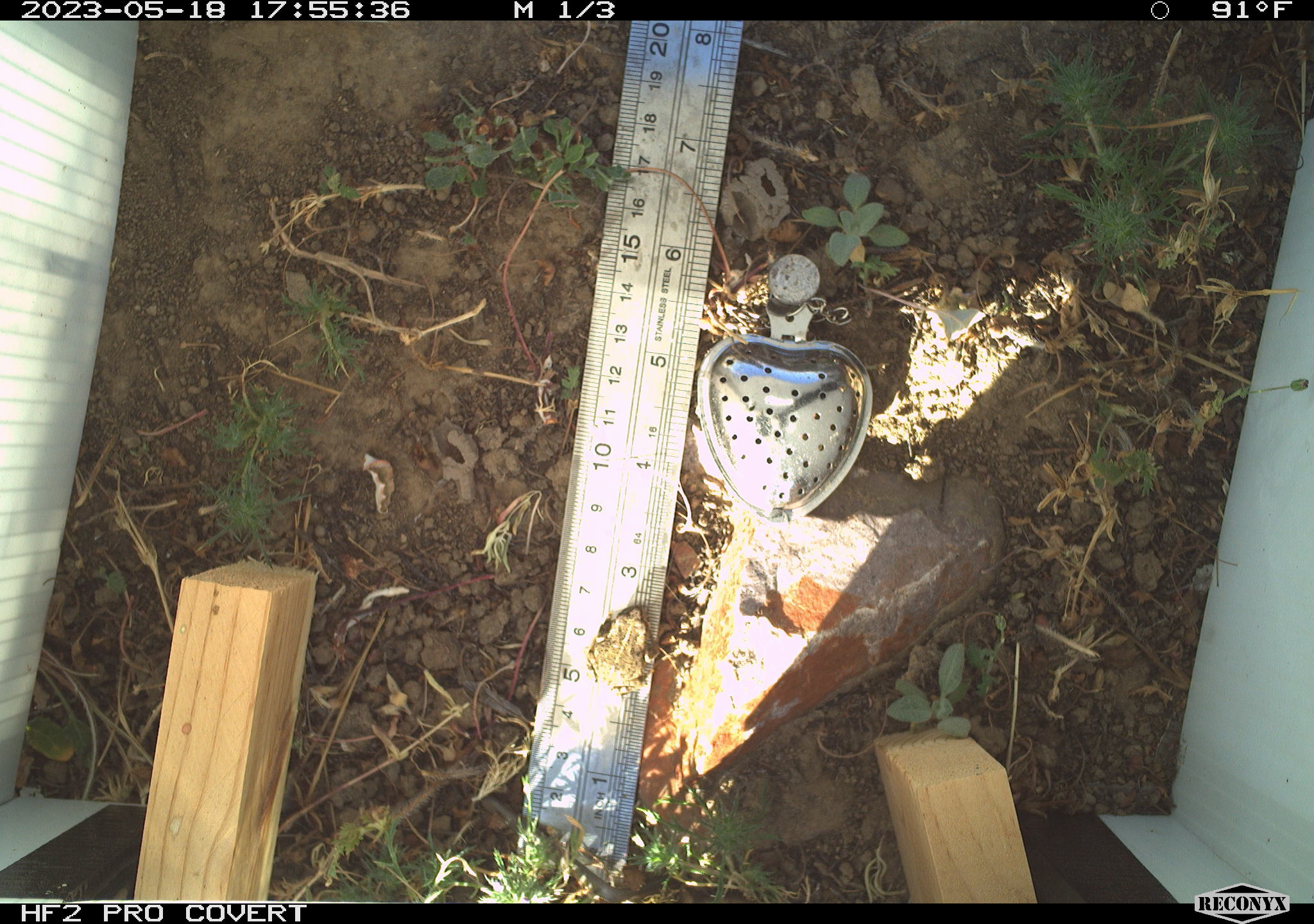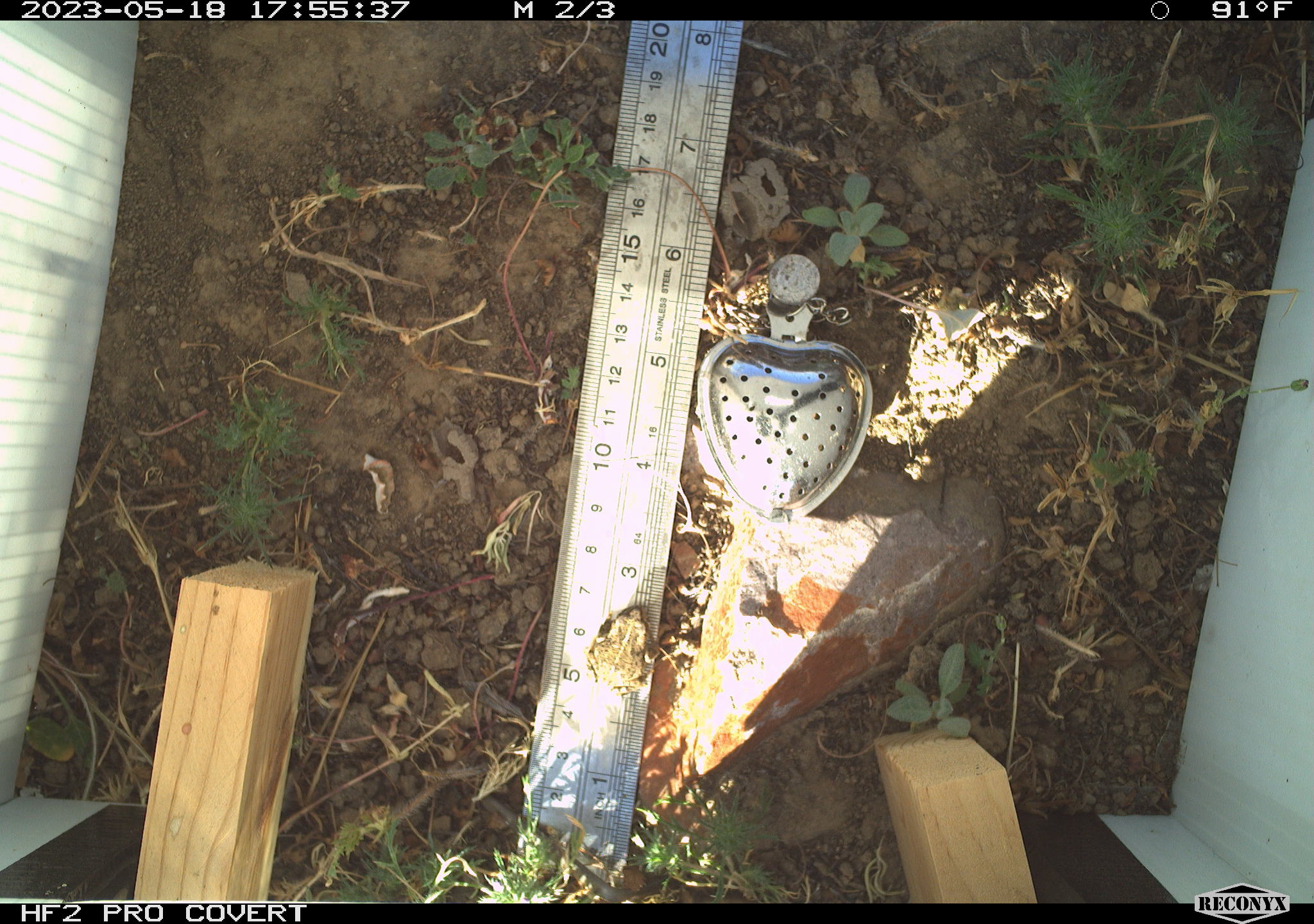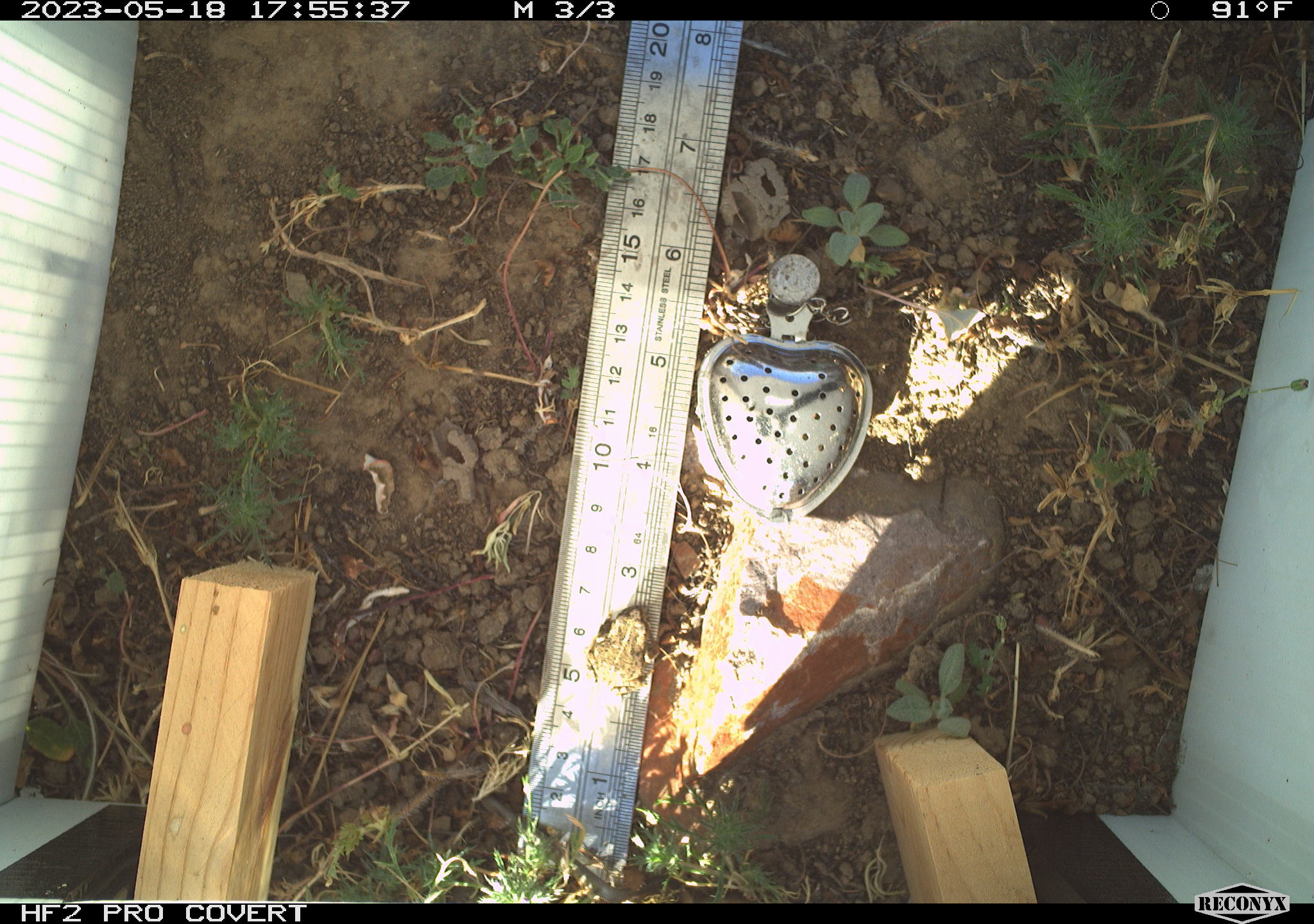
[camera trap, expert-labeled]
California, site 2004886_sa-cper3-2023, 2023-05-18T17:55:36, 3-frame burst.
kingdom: Animalia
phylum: Chordata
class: Amphibia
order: Anura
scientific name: Anura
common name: frogs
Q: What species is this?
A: Frogs (Anura).